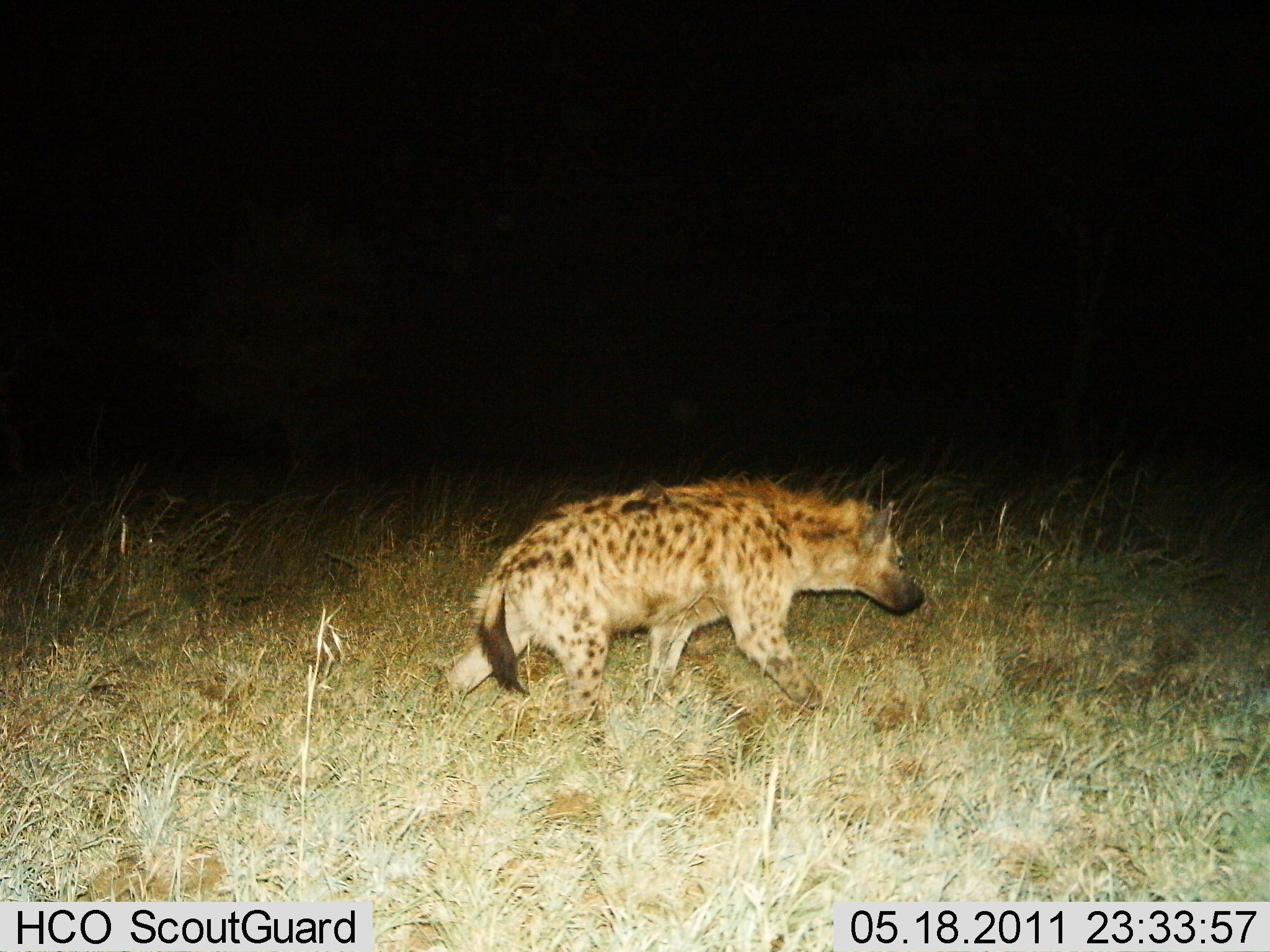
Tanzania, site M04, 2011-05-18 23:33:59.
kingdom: Animalia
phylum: Chordata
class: Mammalia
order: Carnivora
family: Hyaenidae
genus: Crocuta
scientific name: Crocuta crocuta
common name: spotted hyena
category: hyenaspotted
Hyenaspotted (spotted hyena) (Crocuta crocuta), count 1. Behavior (volunteer vote fractions): standing 0%, resting 0%, moving 100%, interacting 0%. Young present (vote fraction): 0%. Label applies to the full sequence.